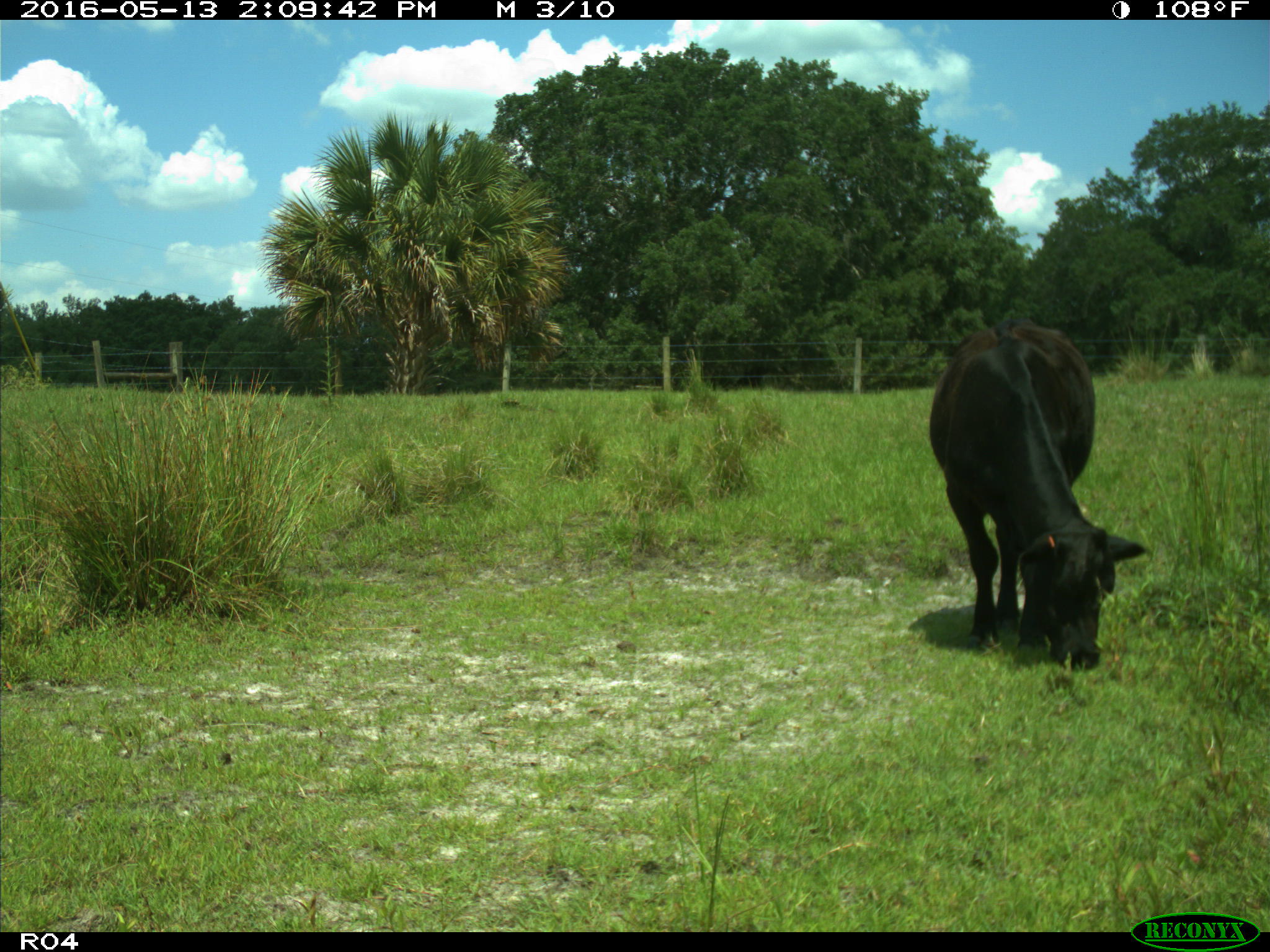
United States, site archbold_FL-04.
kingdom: Animalia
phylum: Chordata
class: Mammalia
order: Artiodactyla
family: Bovidae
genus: Bos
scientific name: Bos taurus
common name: domestic cow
Bos taurus (domestic cow).